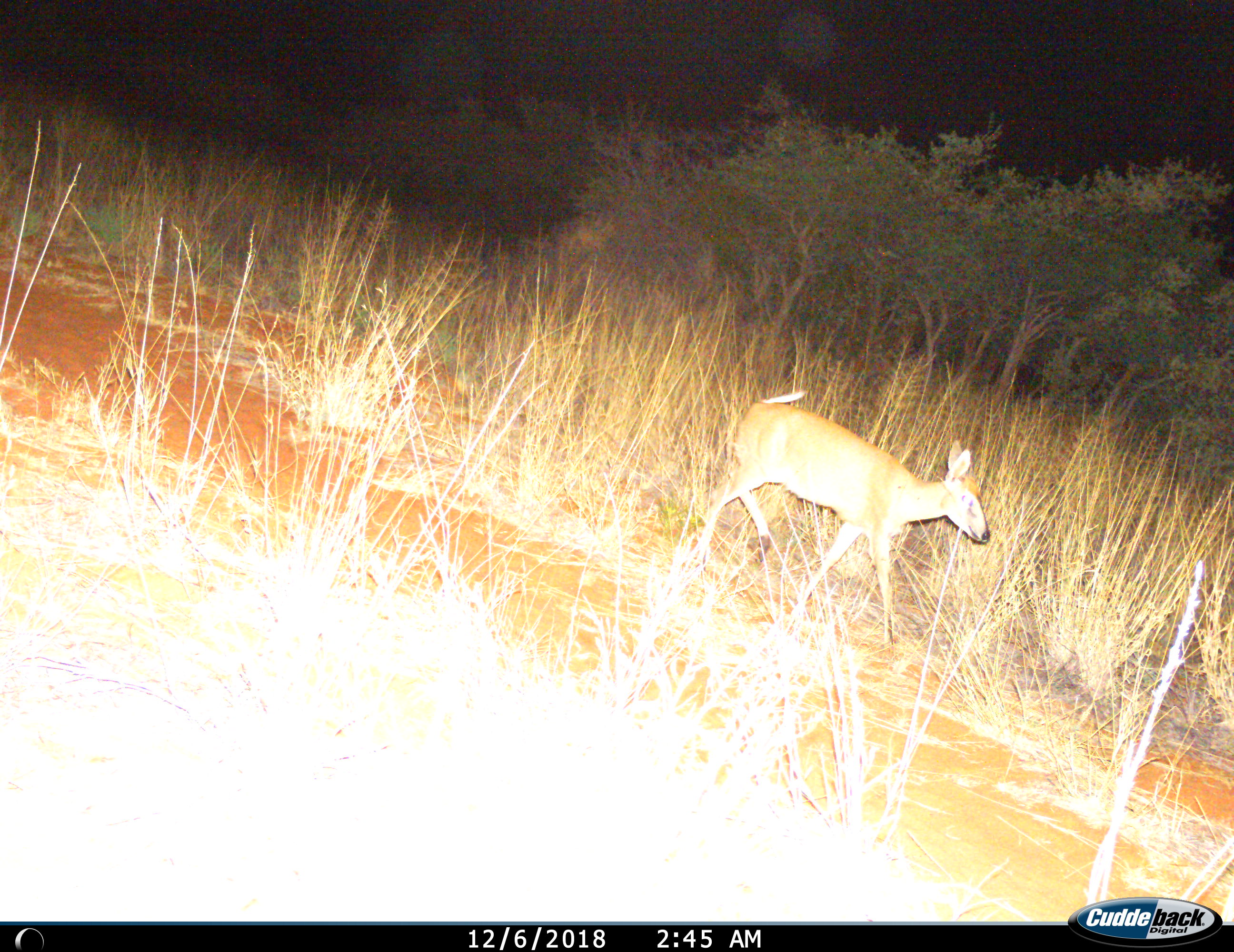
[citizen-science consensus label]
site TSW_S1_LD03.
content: unidentified animal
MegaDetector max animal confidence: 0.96